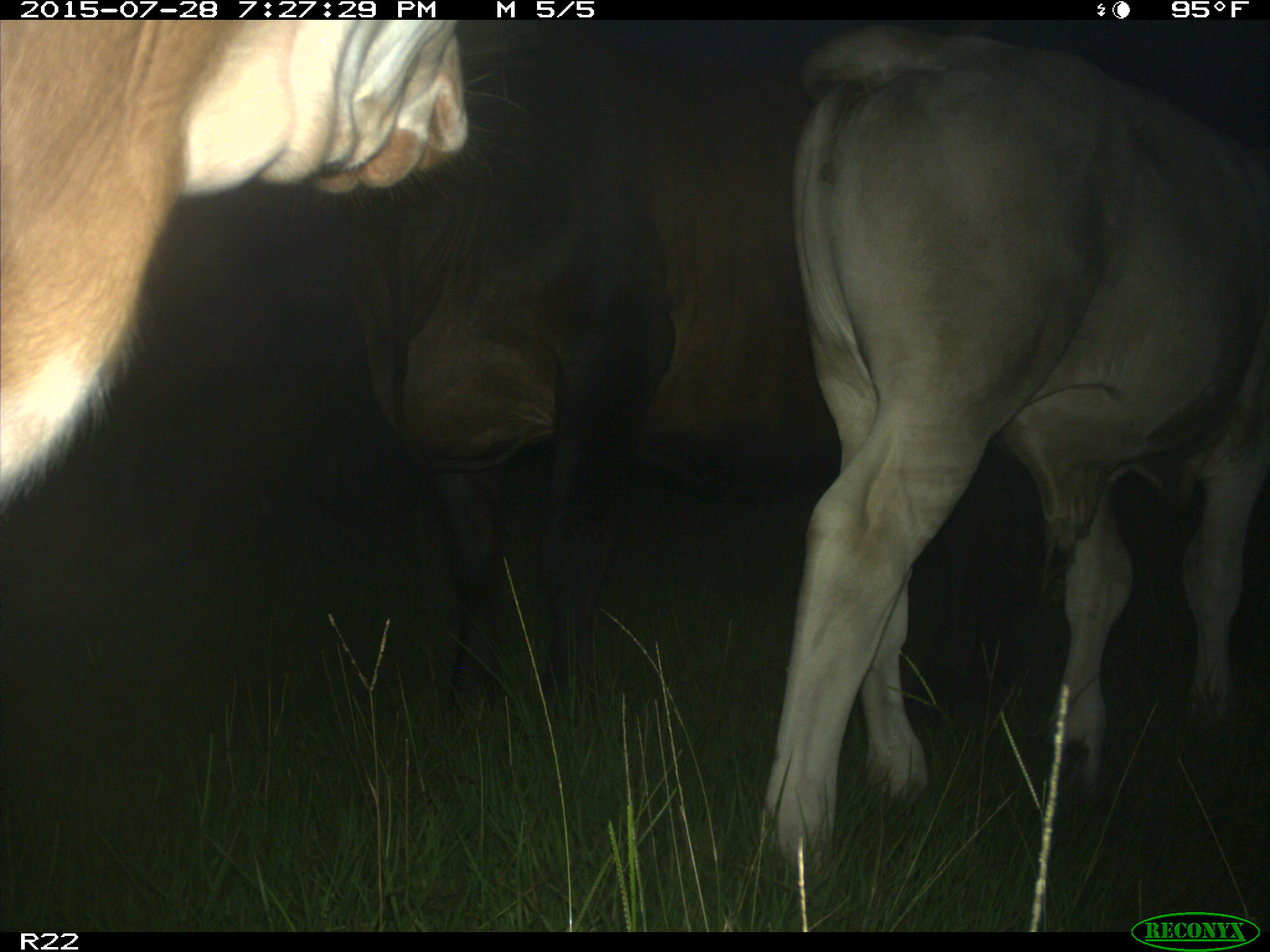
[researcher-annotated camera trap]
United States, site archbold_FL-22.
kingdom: Animalia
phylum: Chordata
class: Mammalia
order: Artiodactyla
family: Bovidae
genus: Bos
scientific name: Bos taurus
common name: domestic cow